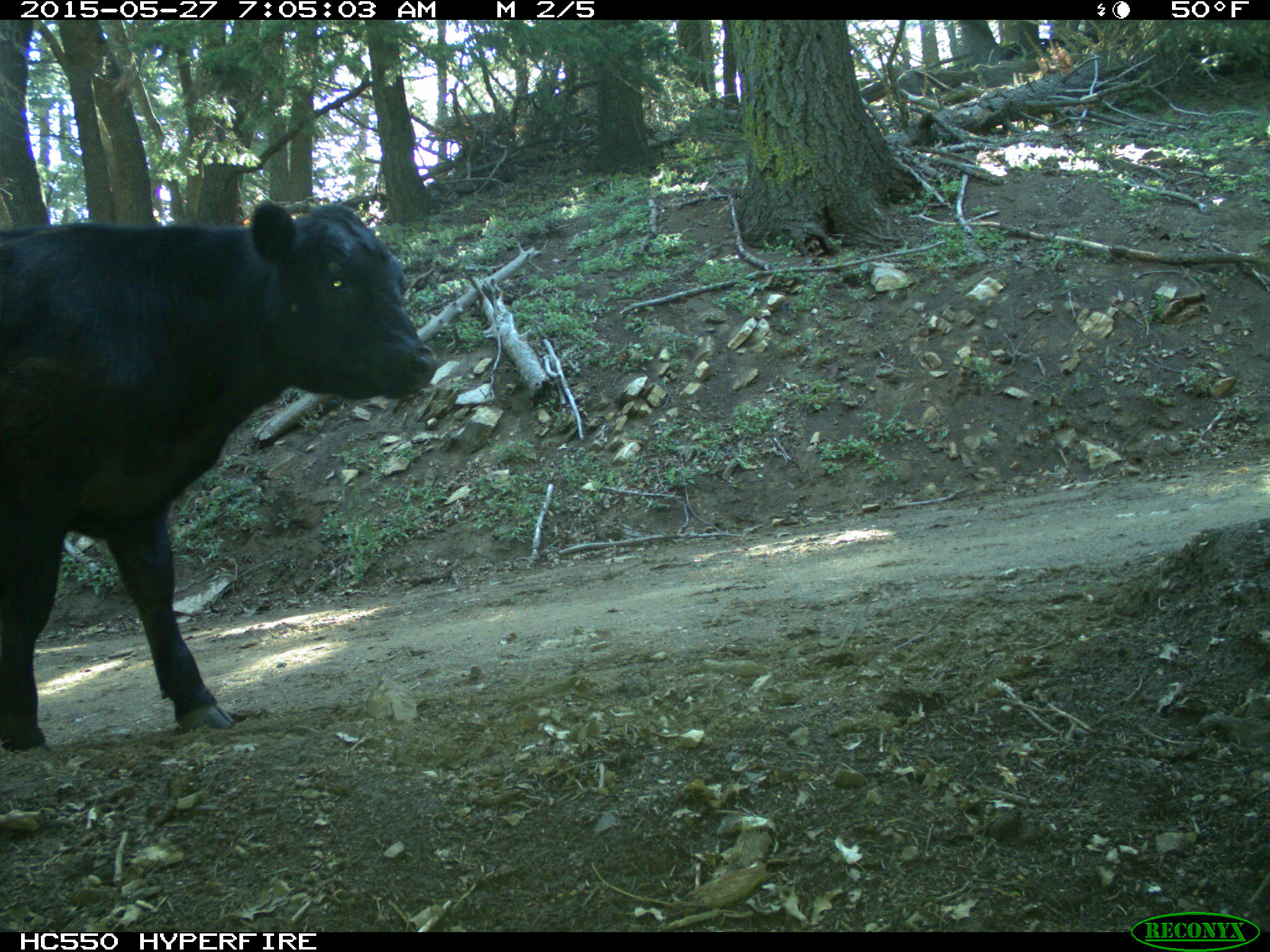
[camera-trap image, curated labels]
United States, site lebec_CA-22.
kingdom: Animalia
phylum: Chordata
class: Mammalia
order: Artiodactyla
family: Bovidae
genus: Bos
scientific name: Bos taurus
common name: domestic cow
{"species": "Bos taurus (domestic cow)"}